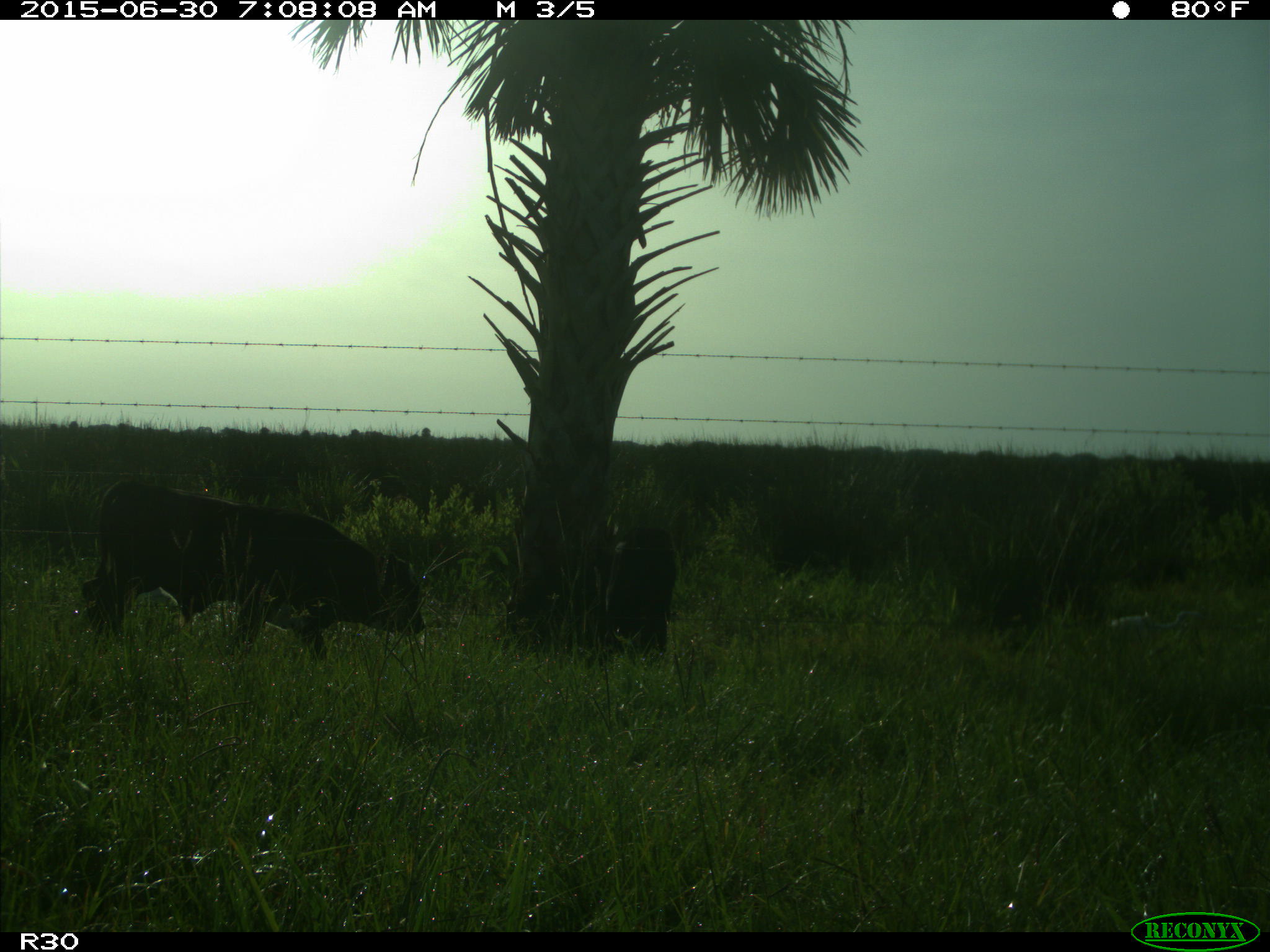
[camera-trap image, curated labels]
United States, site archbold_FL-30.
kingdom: Animalia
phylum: Chordata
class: Mammalia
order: Artiodactyla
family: Bovidae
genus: Bos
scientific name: Bos taurus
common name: domestic cow